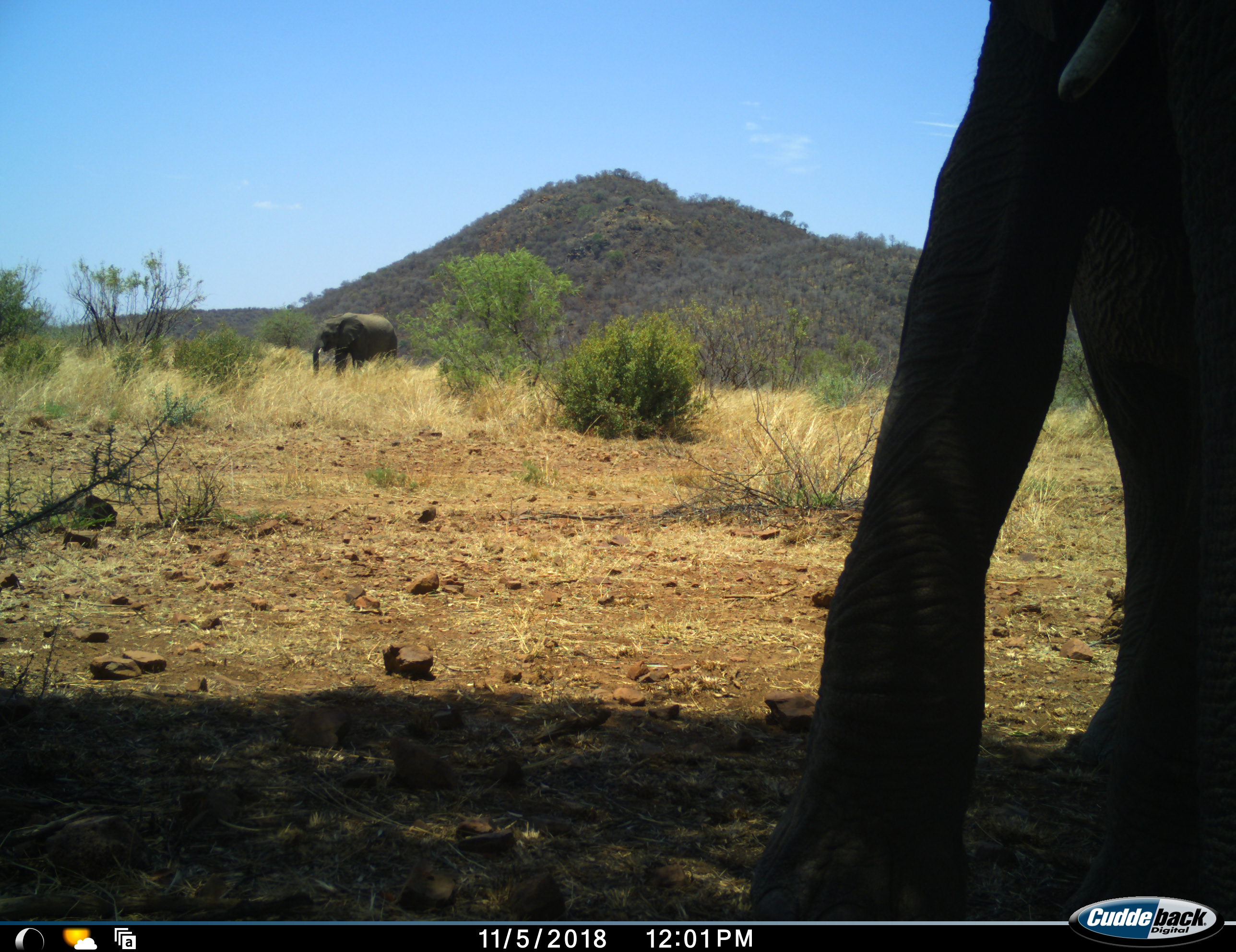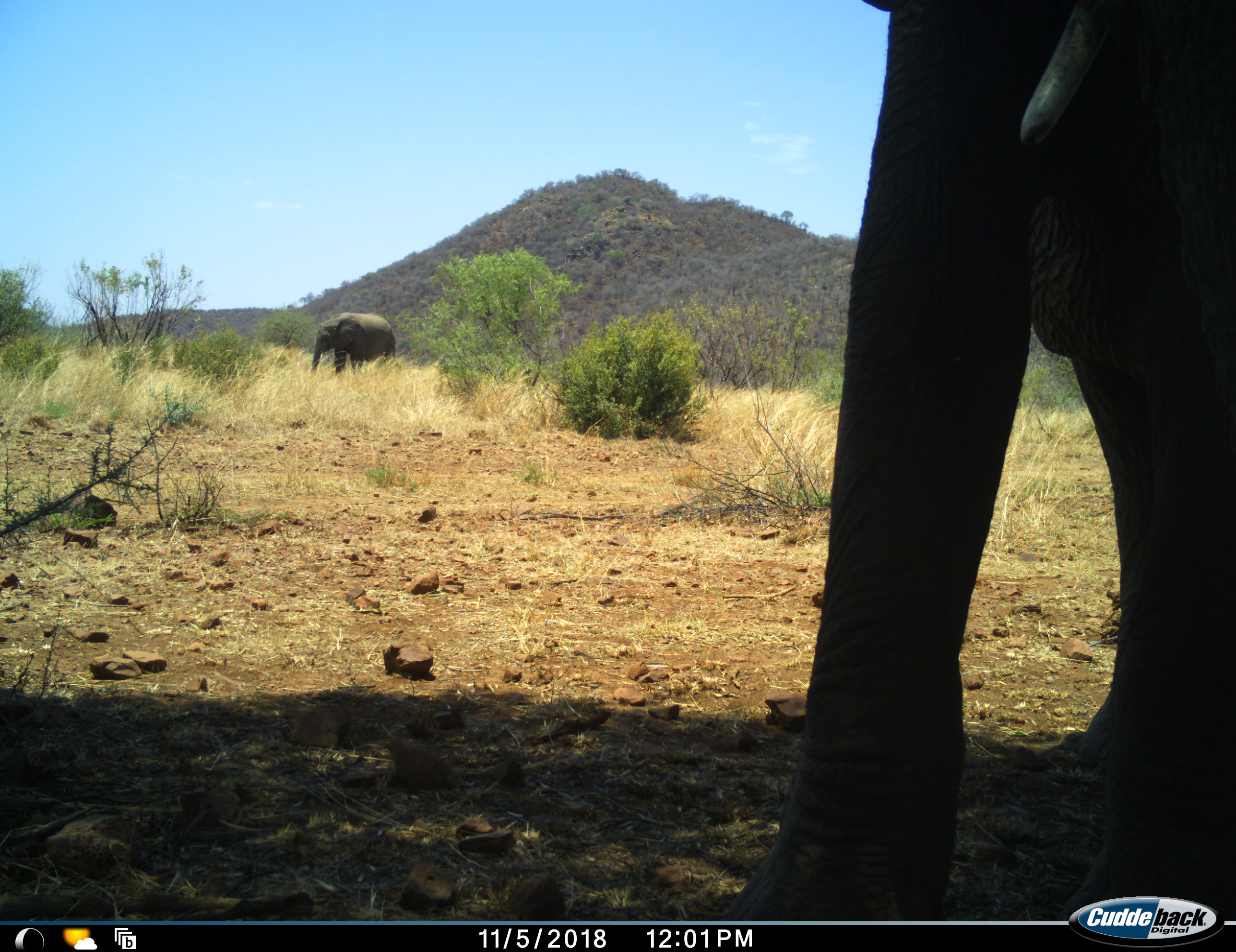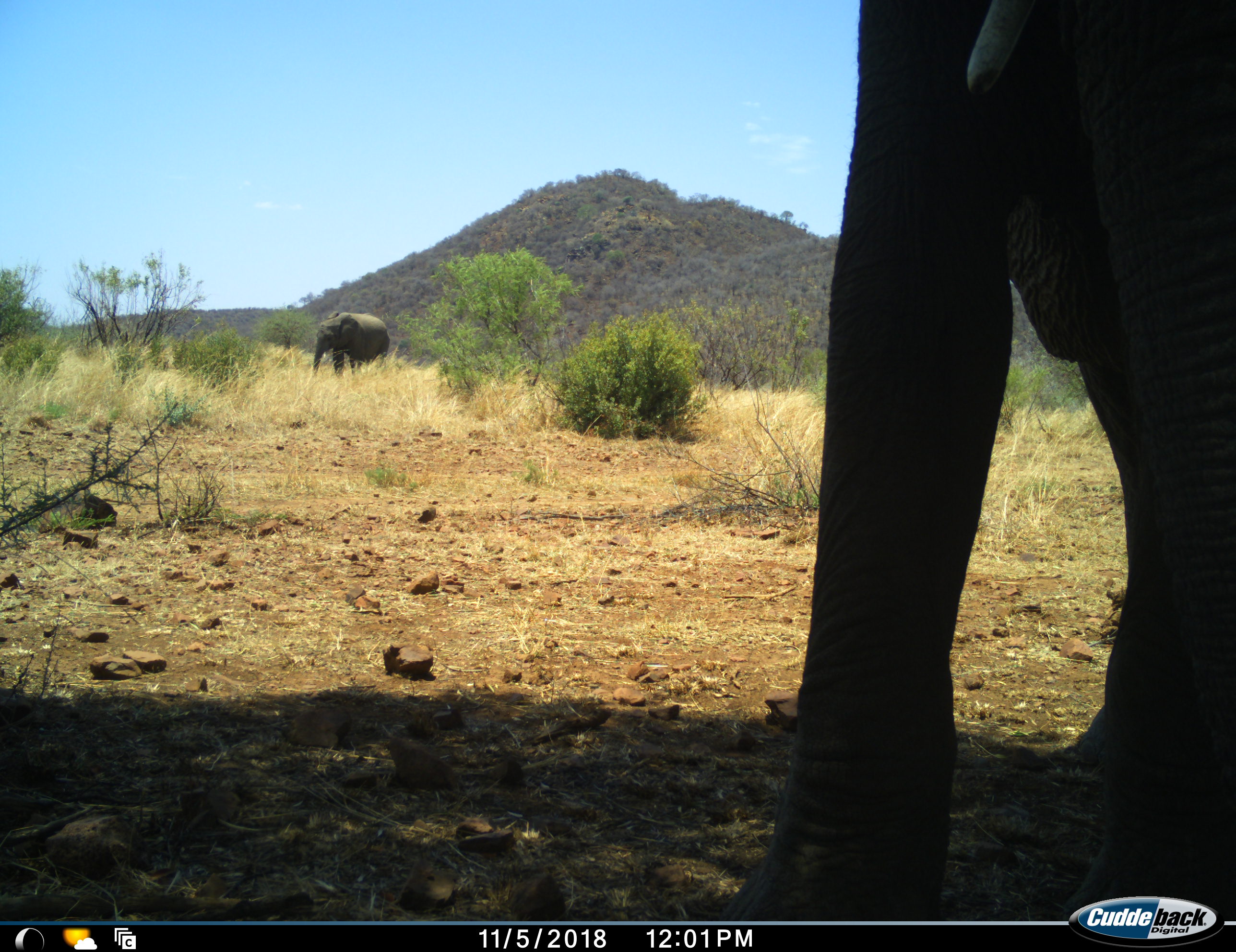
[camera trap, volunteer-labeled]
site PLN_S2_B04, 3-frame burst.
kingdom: Animalia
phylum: Chordata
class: Mammalia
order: Proboscidea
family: Elephantidae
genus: Loxodonta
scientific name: Loxodonta africana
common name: african bush elephant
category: elephant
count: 2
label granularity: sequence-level